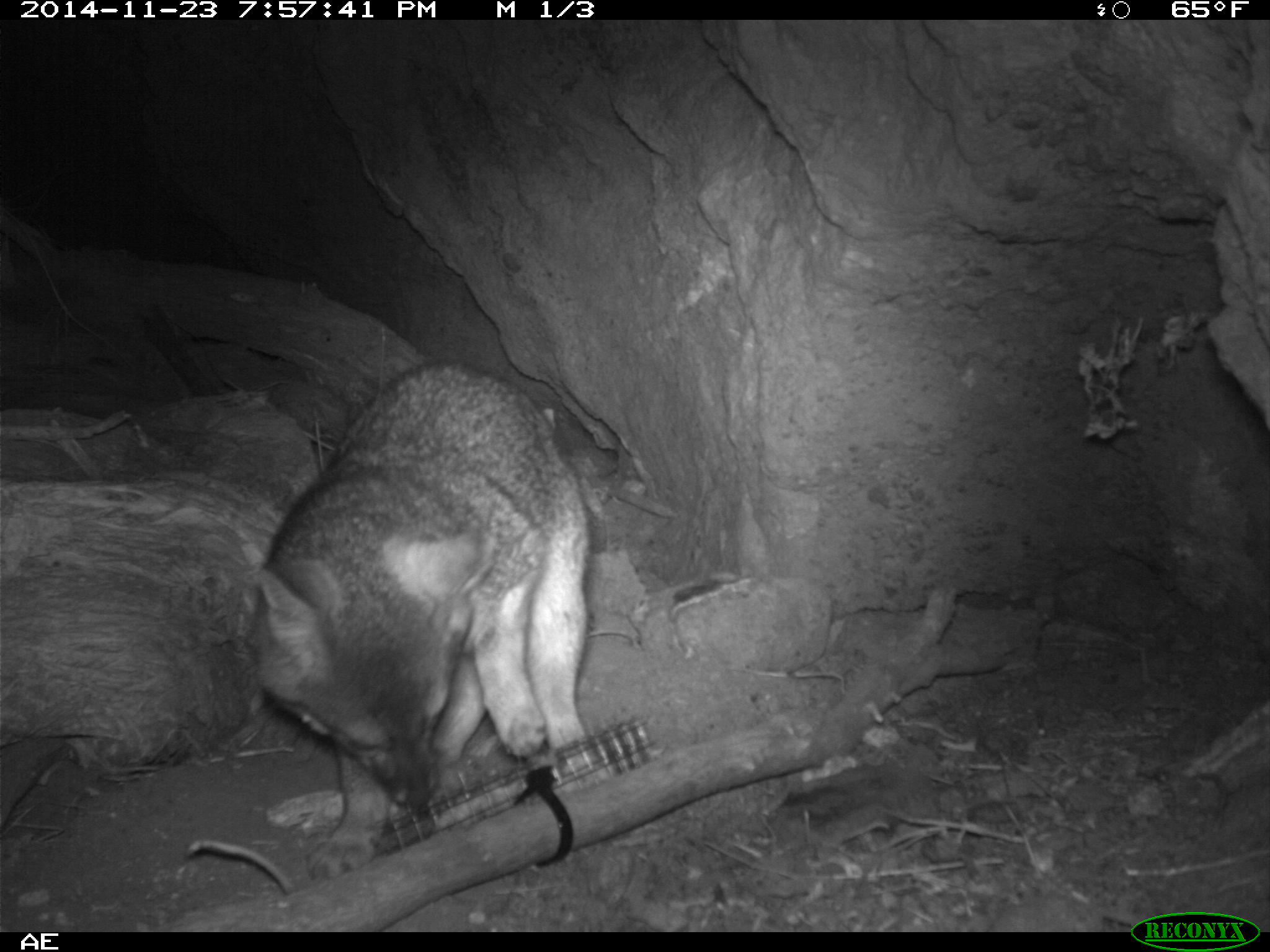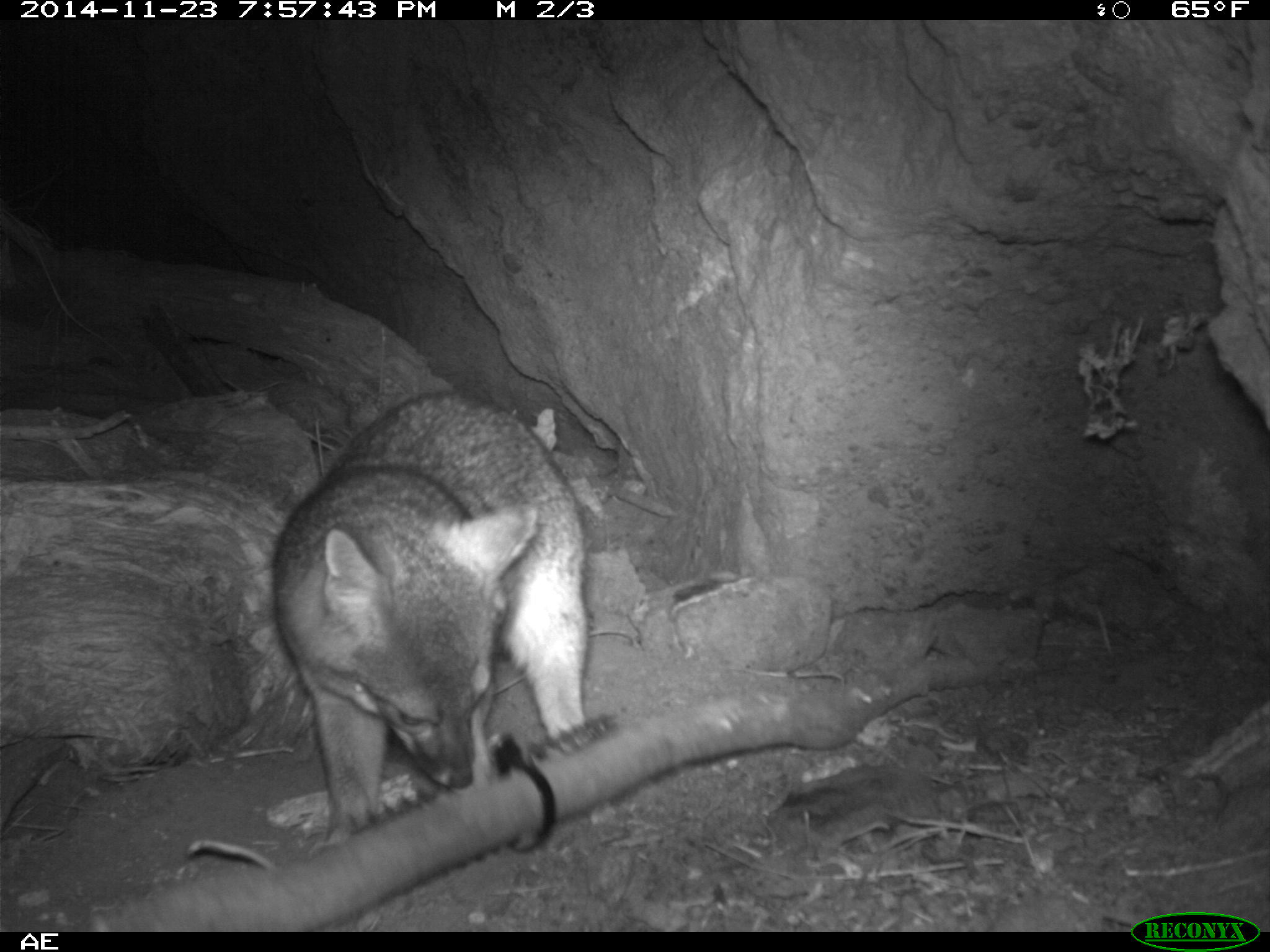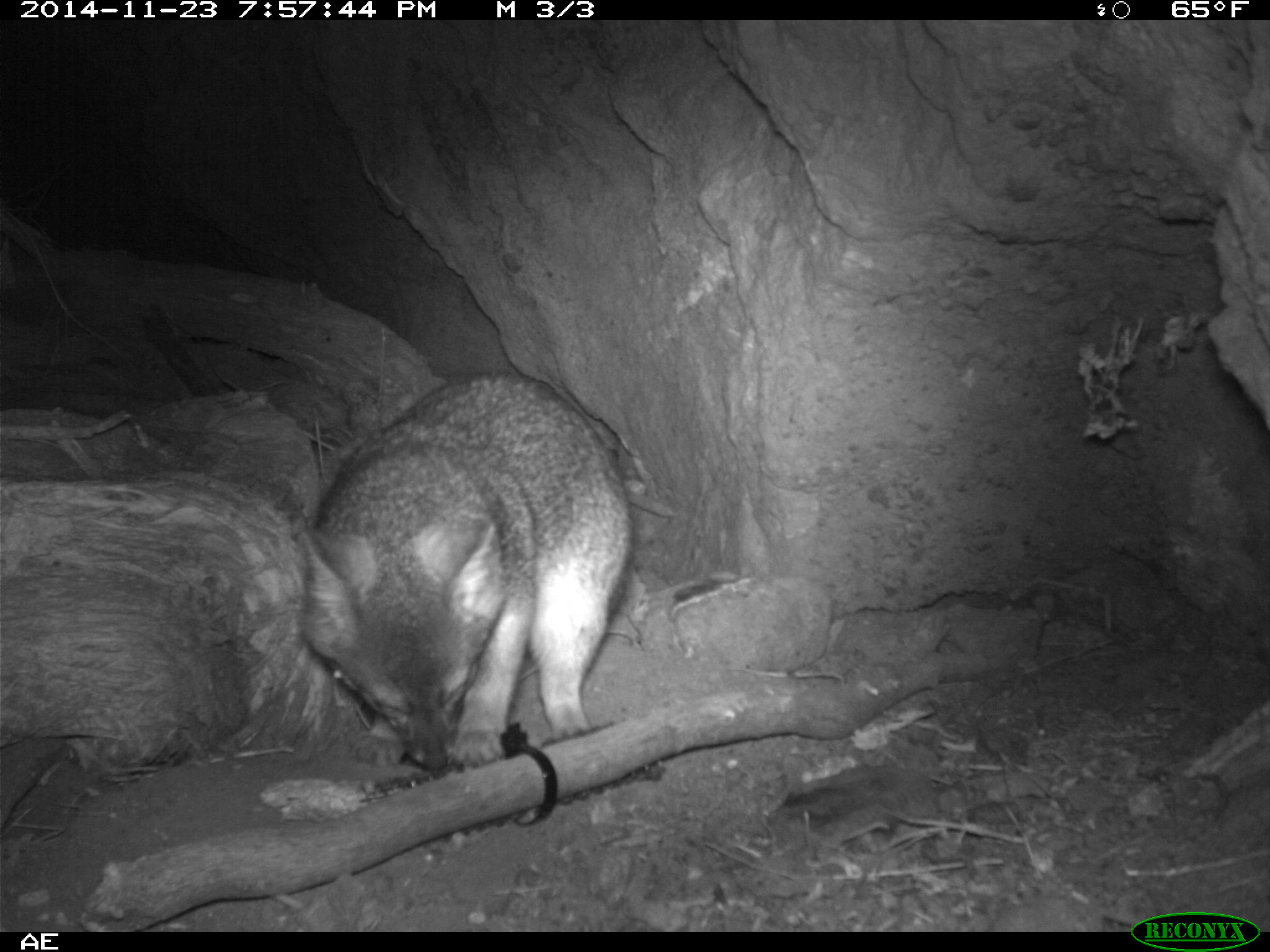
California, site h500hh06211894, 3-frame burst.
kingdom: Animalia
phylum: Chordata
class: Mammalia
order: Carnivora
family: Canidae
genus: Urocyon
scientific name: Urocyon littoralis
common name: island fox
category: fox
Fox (island fox) (Urocyon littoralis).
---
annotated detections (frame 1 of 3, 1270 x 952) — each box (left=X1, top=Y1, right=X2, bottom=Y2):
fox: (left=258, top=360, right=587, bottom=882)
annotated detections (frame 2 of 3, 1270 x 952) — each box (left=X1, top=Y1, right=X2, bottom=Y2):
fox: (left=270, top=388, right=598, bottom=849)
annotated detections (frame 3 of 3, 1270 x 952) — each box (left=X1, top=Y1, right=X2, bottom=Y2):
fox: (left=295, top=369, right=637, bottom=776)